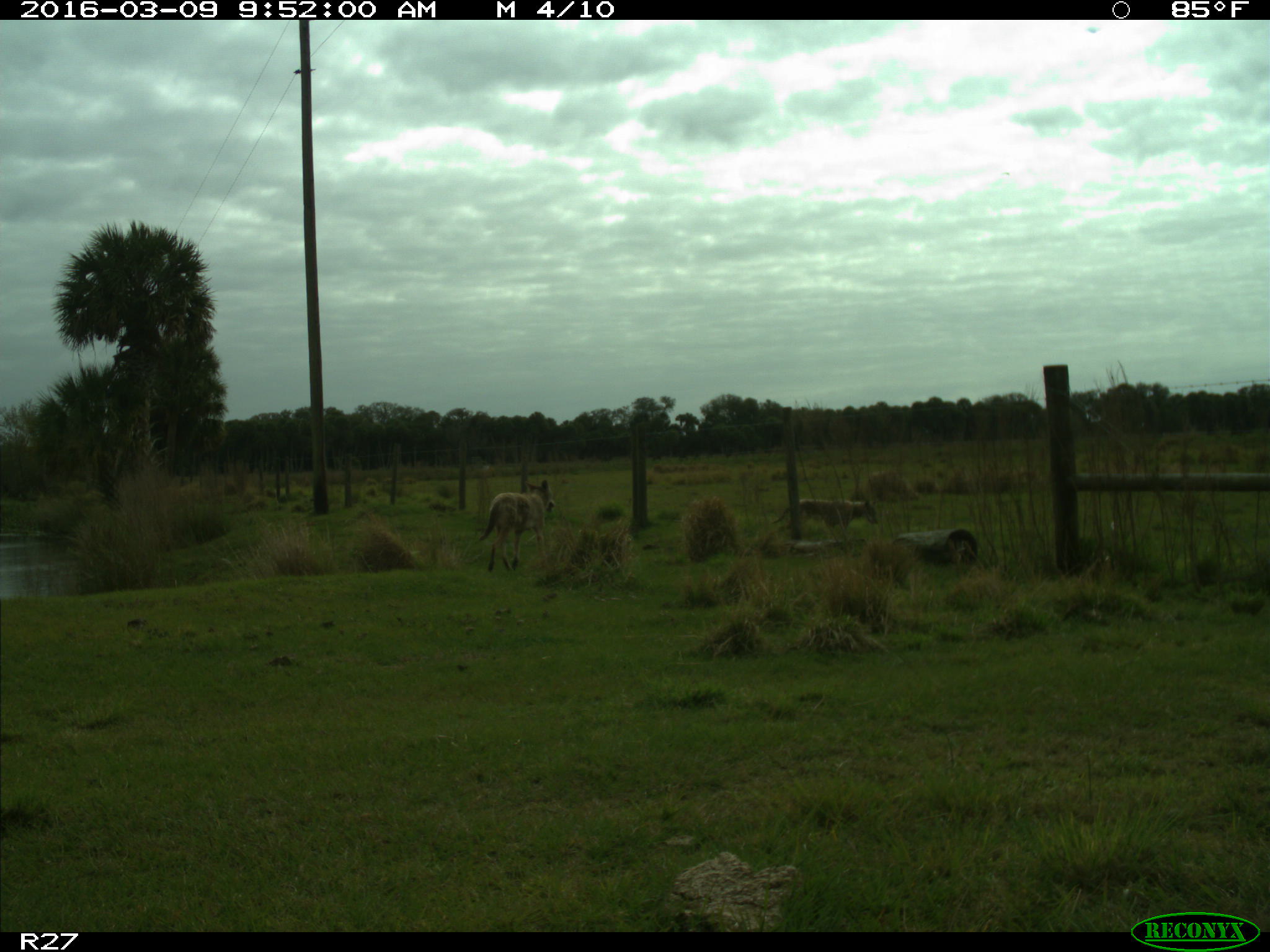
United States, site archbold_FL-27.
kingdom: Animalia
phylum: Chordata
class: Mammalia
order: Carnivora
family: Canidae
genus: Canis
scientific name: Canis latrans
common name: coyote